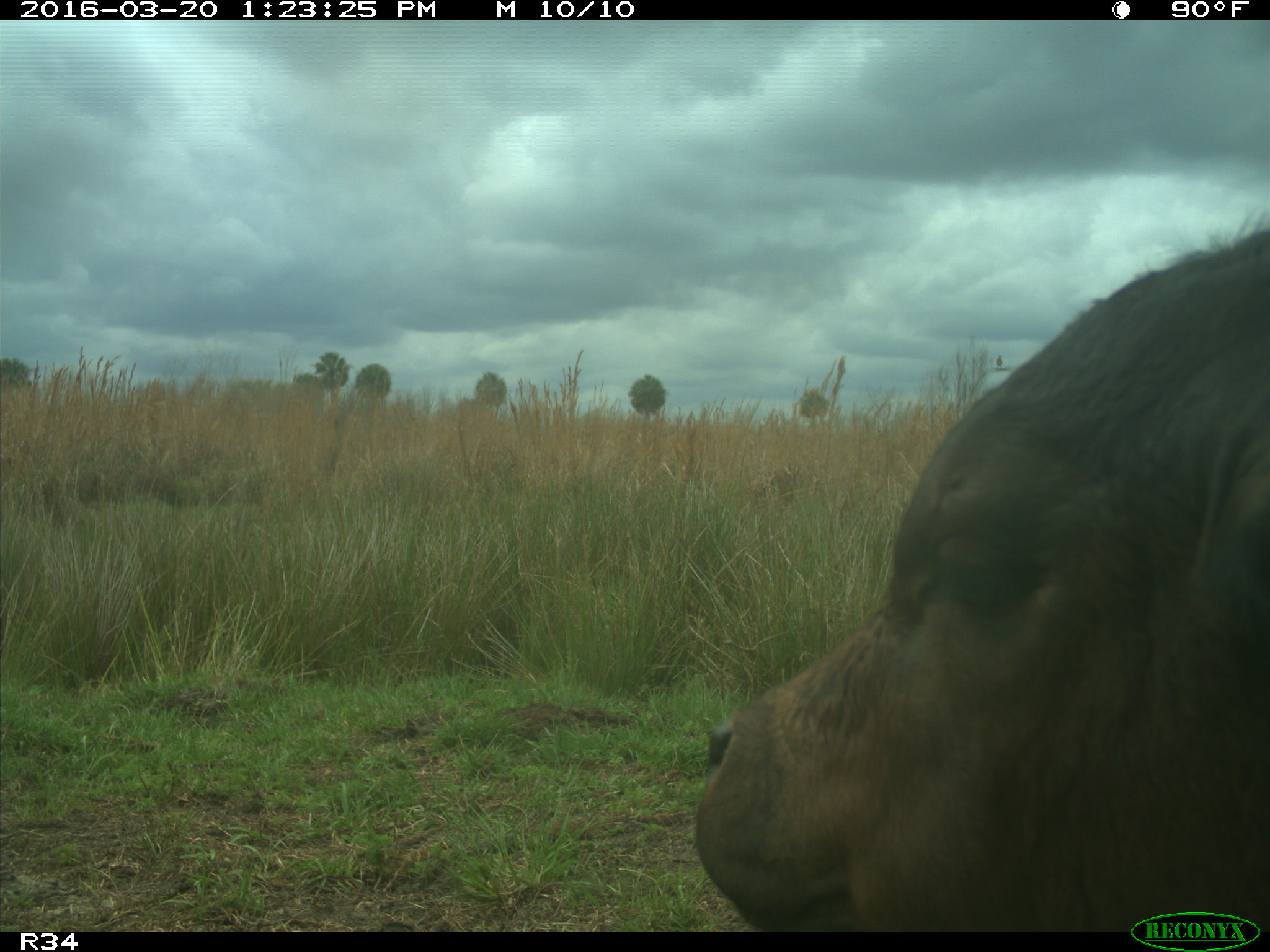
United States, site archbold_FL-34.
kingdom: Animalia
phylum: Chordata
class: Mammalia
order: Artiodactyla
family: Bovidae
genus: Bos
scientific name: Bos taurus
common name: domestic cow